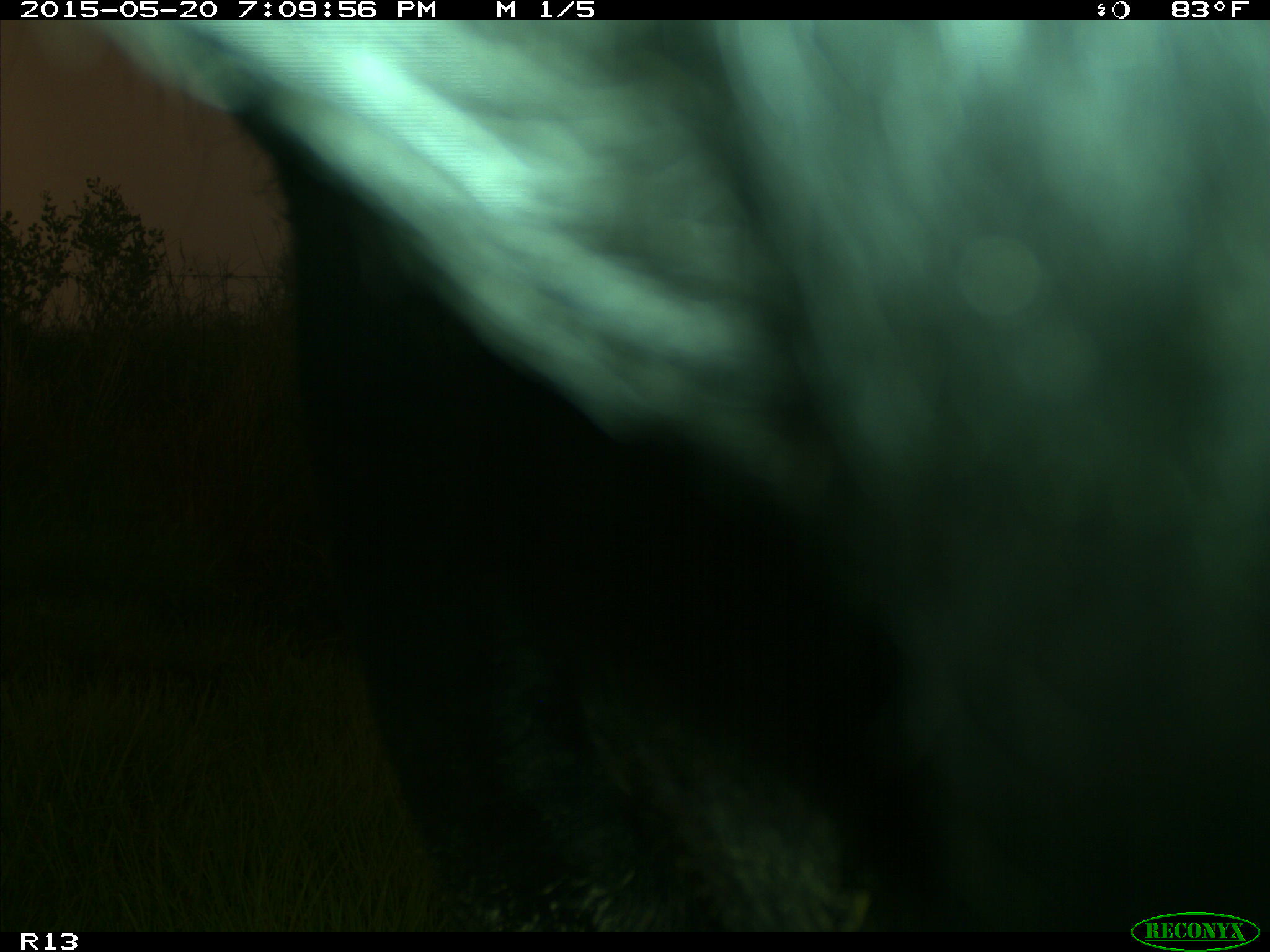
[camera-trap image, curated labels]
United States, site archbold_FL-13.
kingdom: Animalia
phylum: Chordata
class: Mammalia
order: Artiodactyla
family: Bovidae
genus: Bos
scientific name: Bos taurus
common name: domestic cow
Bos taurus (domestic cow).